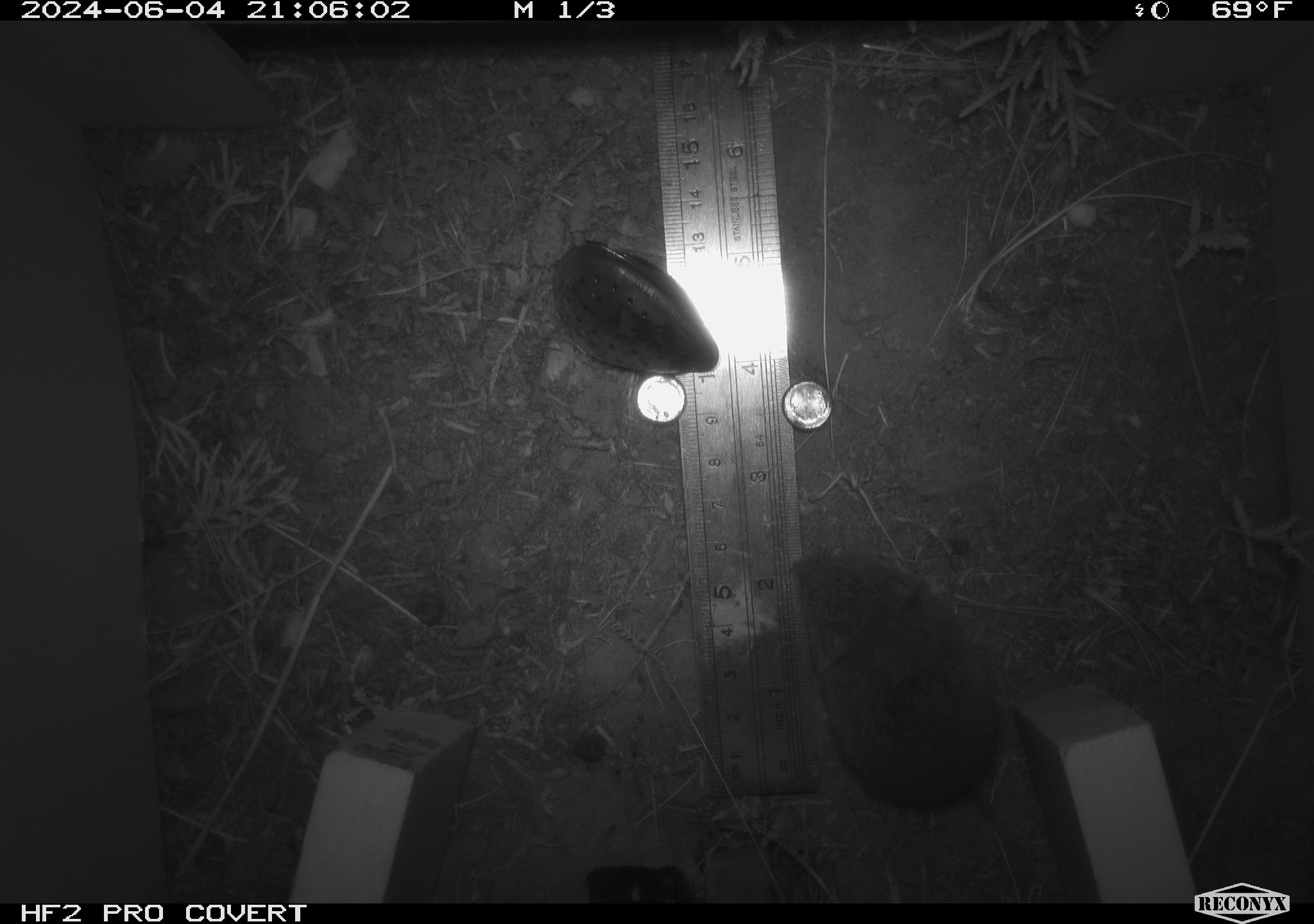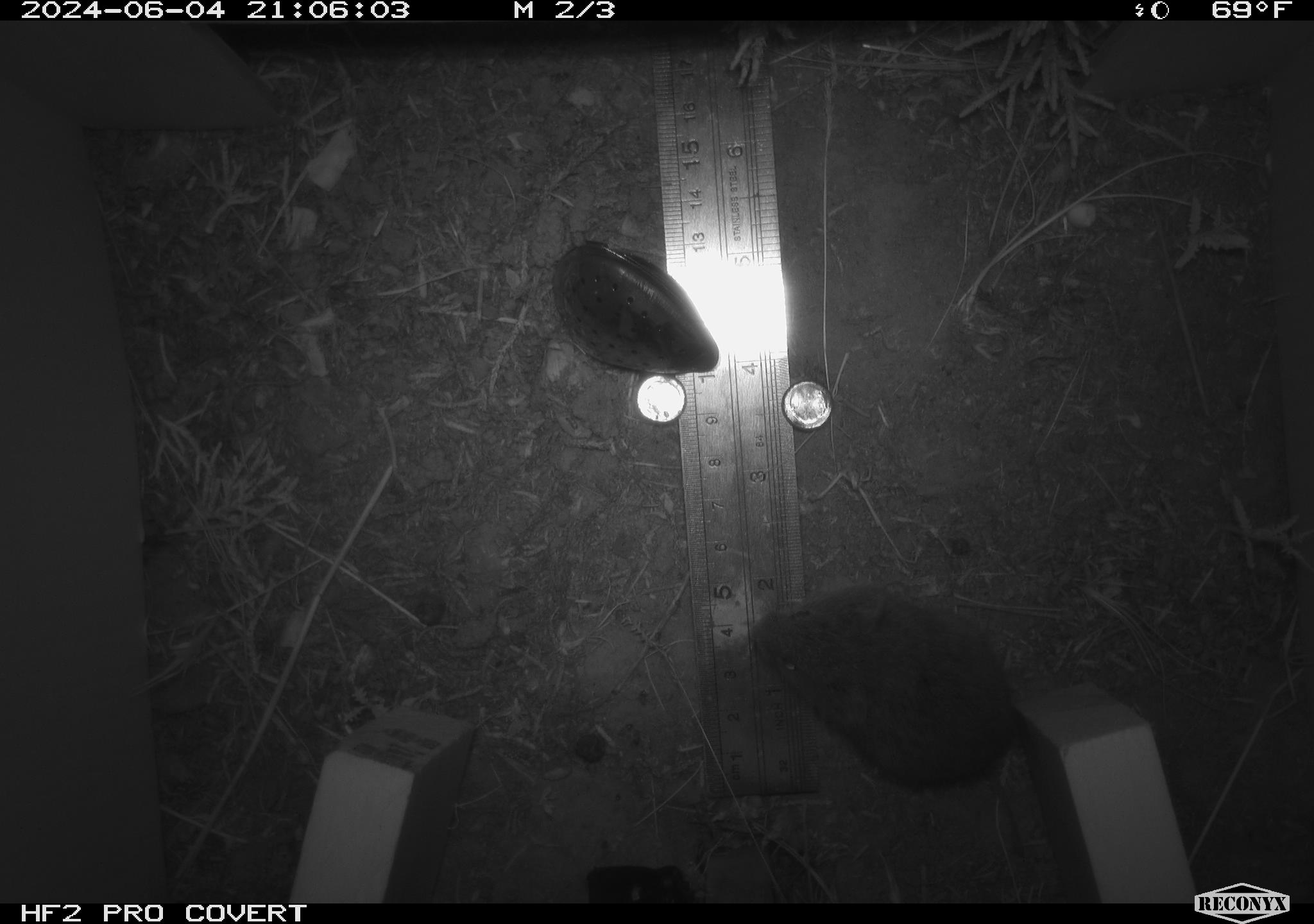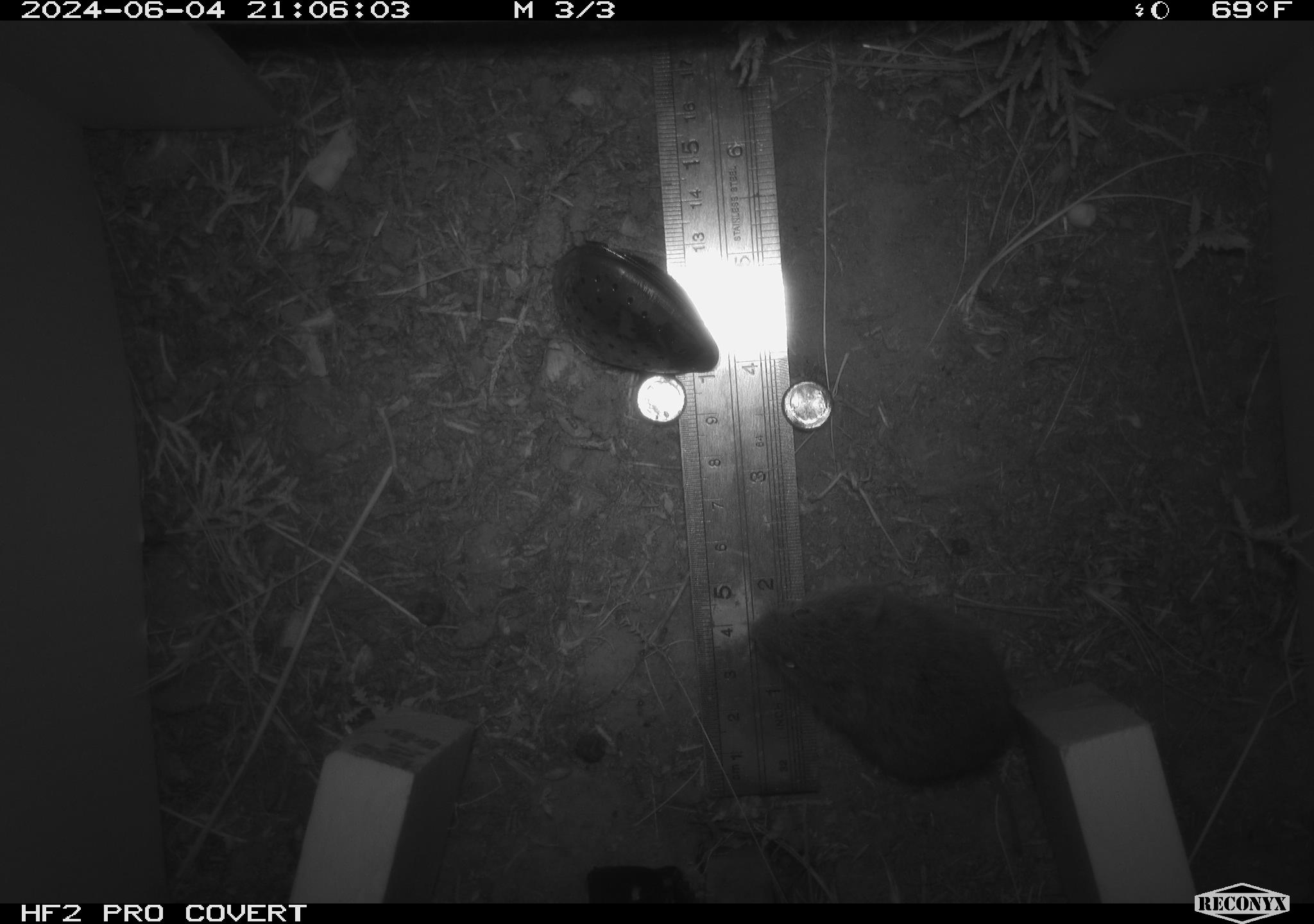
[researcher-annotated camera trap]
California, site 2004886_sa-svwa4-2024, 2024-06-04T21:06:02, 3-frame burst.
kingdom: Animalia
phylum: Chordata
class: Mammalia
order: Rodentia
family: Cricetidae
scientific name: Arvicolinae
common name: voles, lemmings, and muskrats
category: arvicolinae subfamily